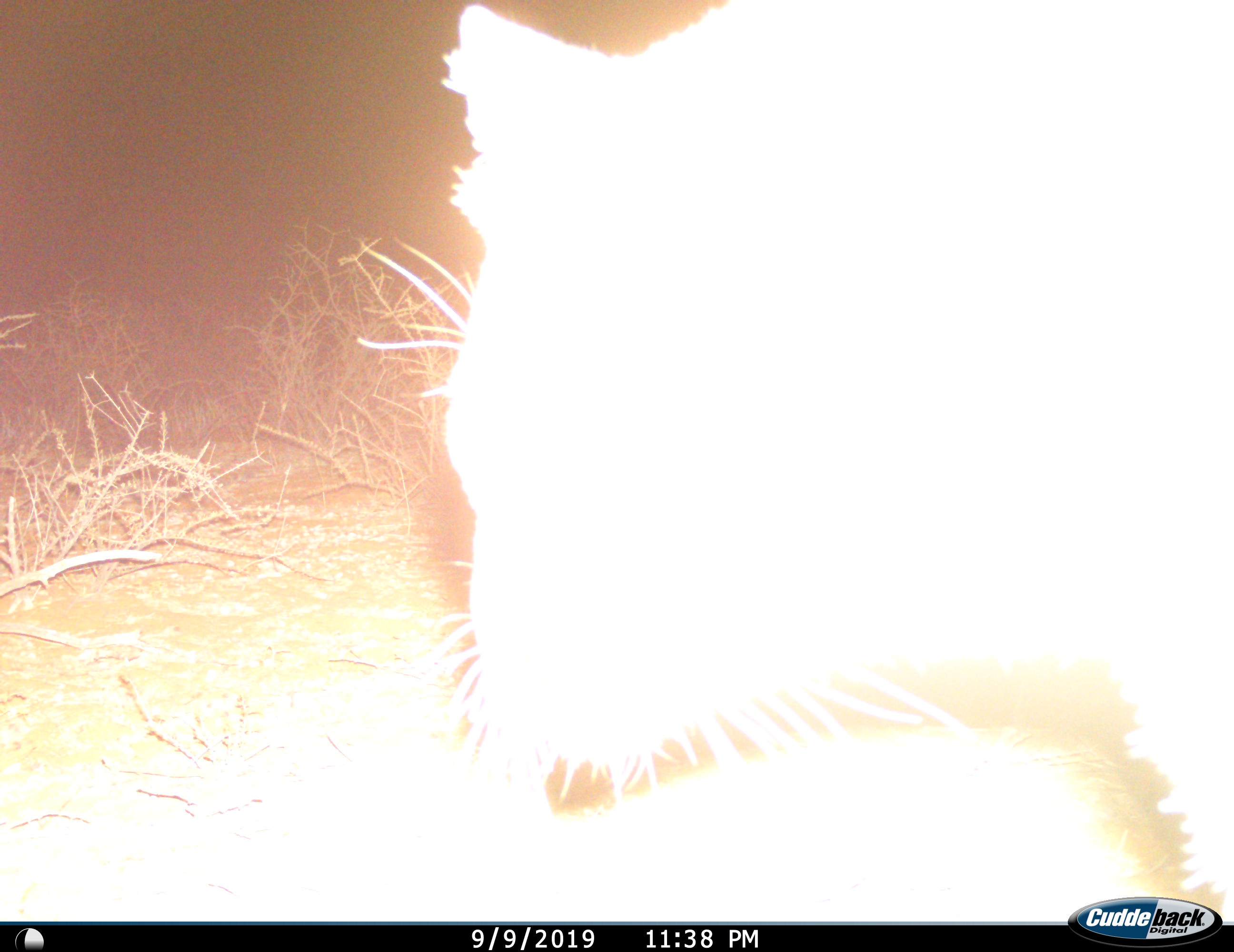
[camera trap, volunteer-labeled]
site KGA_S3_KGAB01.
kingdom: Animalia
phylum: Chordata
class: Mammalia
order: Carnivora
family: Felidae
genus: Felis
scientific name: Felis lybica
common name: african wild cat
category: africanwildcat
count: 1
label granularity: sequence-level